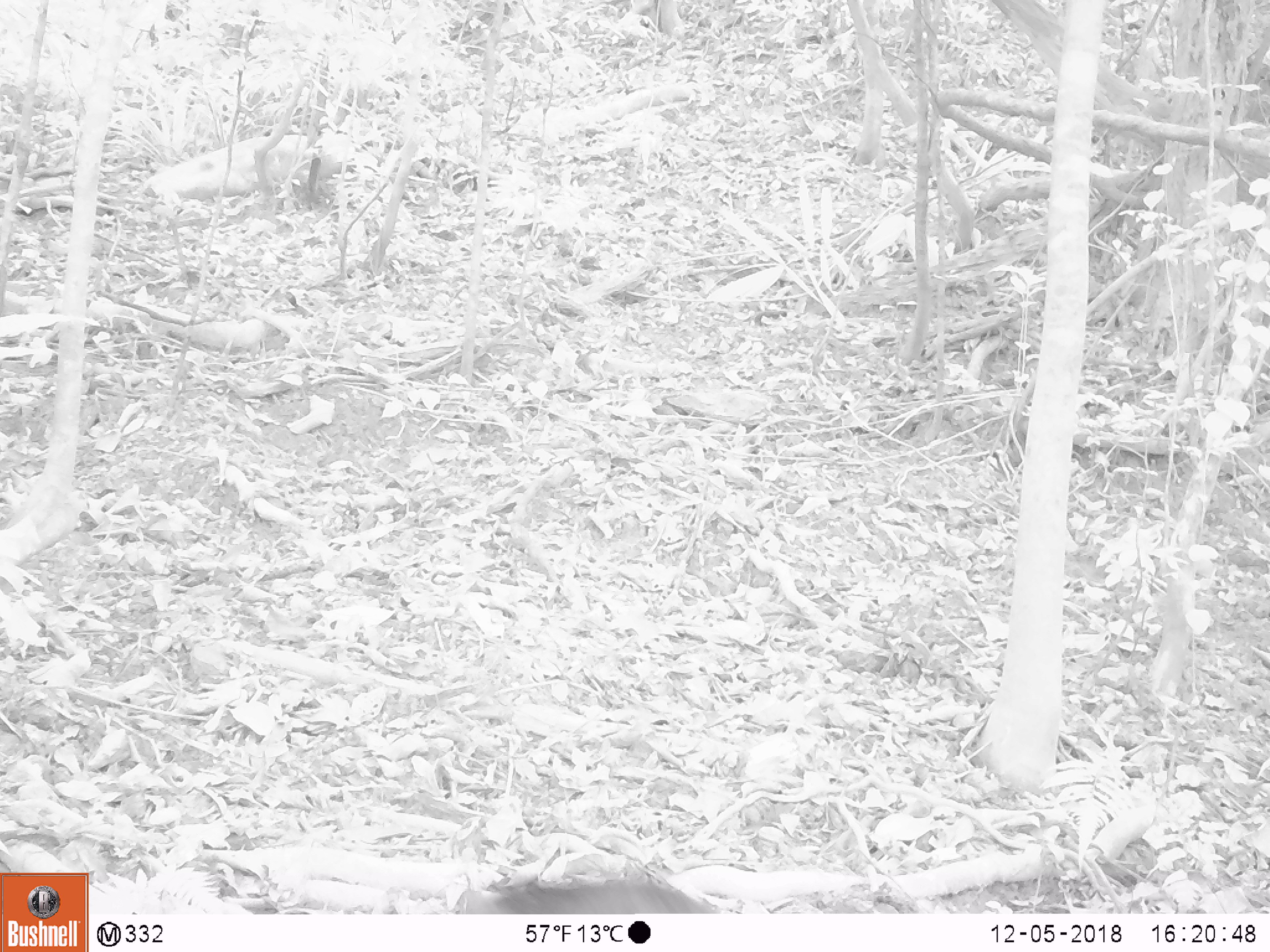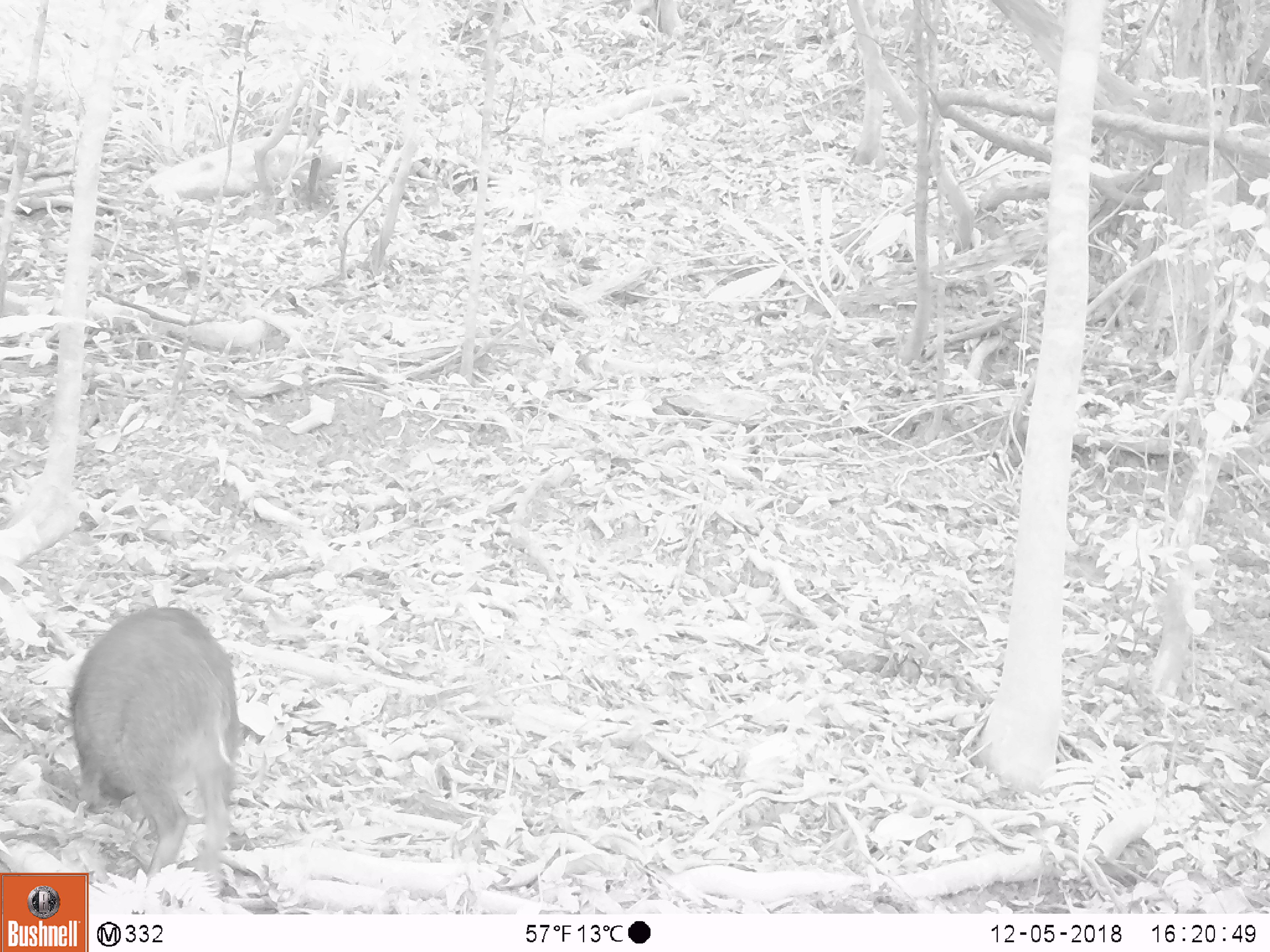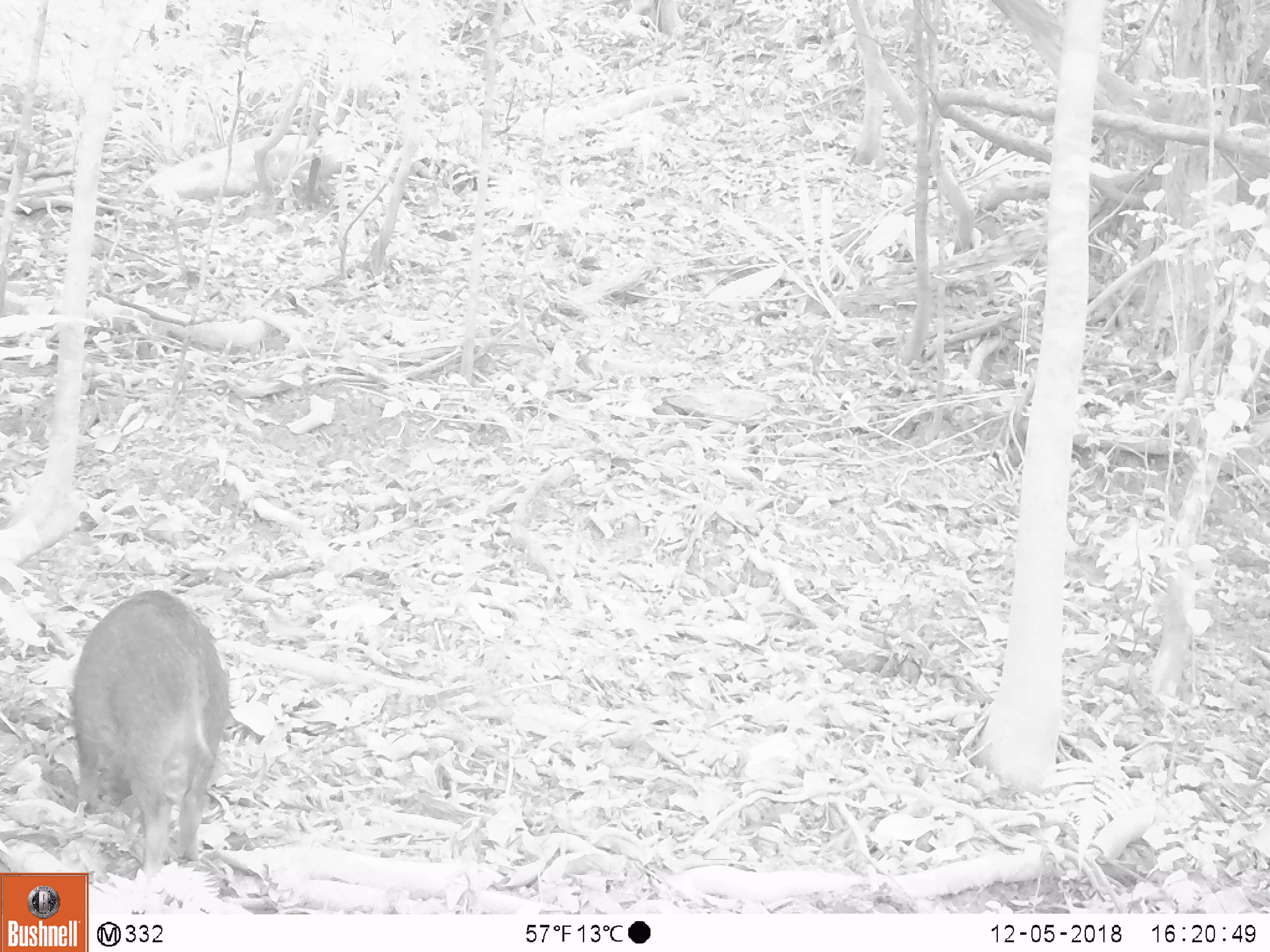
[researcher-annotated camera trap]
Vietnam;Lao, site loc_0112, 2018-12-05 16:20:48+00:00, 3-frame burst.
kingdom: Animalia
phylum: Chordata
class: Mammalia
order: Artiodactyla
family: Suidae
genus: Sus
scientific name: Sus scrofa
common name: eurasian wild pig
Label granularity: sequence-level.